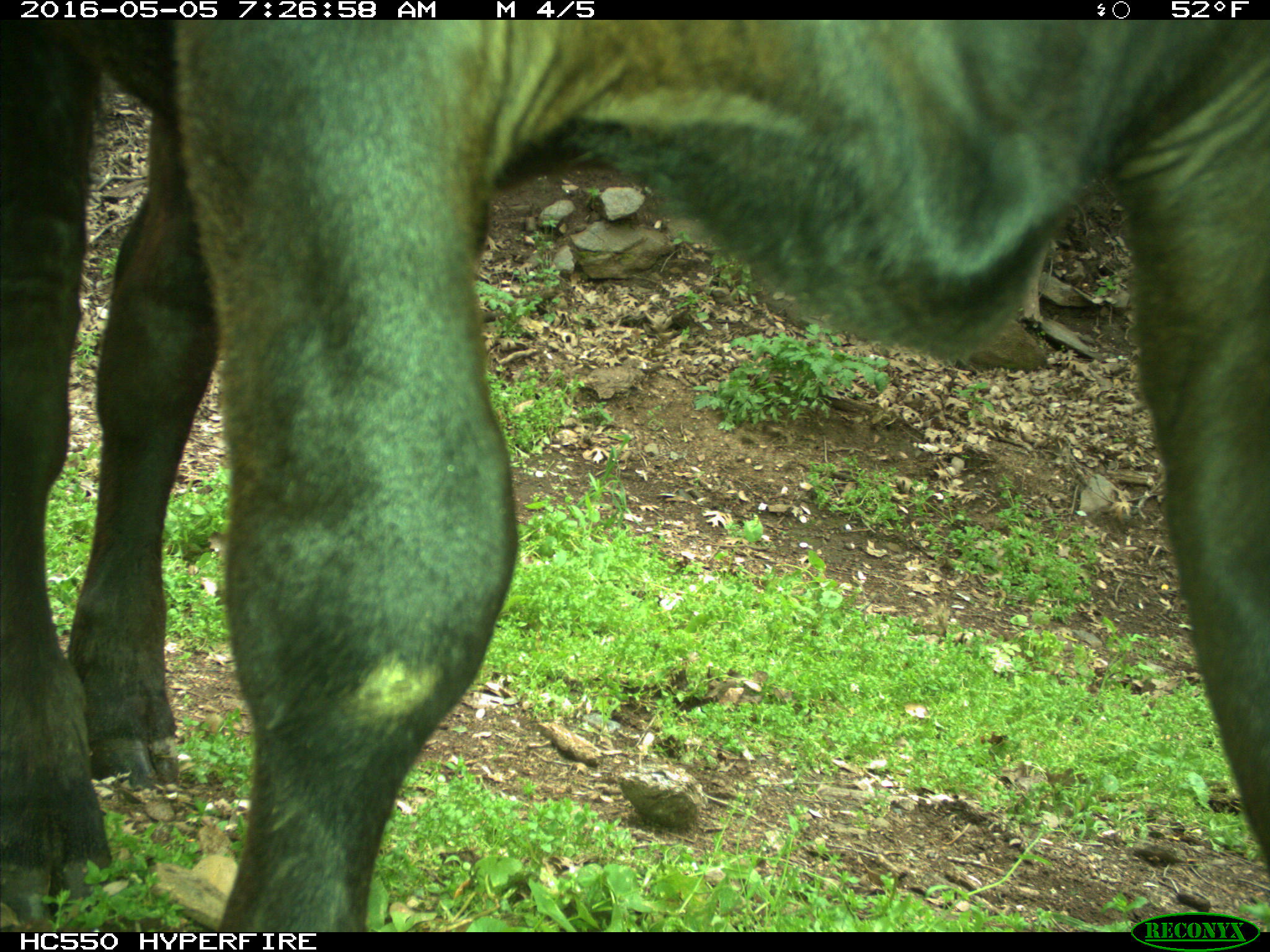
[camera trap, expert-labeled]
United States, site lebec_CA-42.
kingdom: Animalia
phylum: Chordata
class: Mammalia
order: Artiodactyla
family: Bovidae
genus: Bos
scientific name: Bos taurus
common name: domestic cow